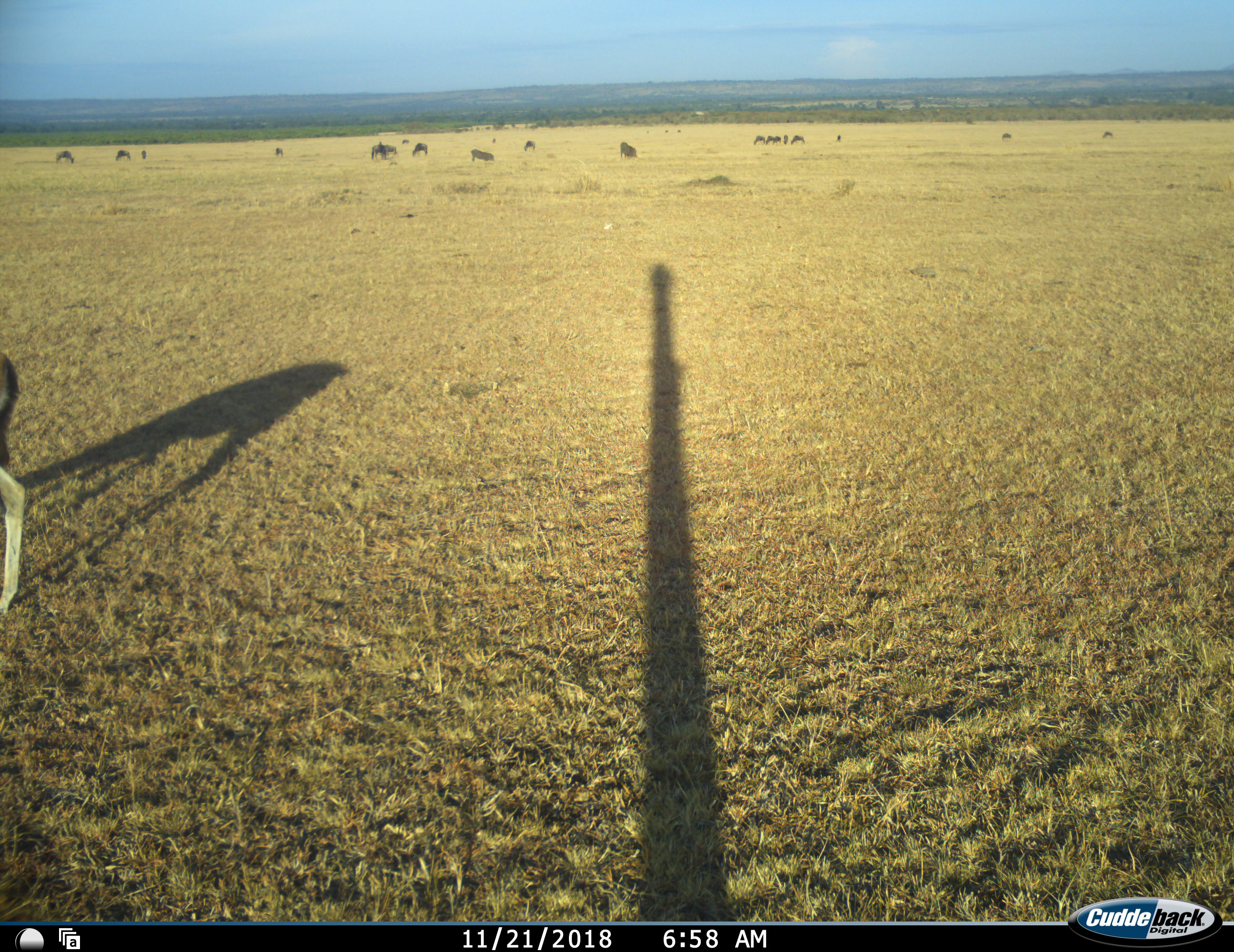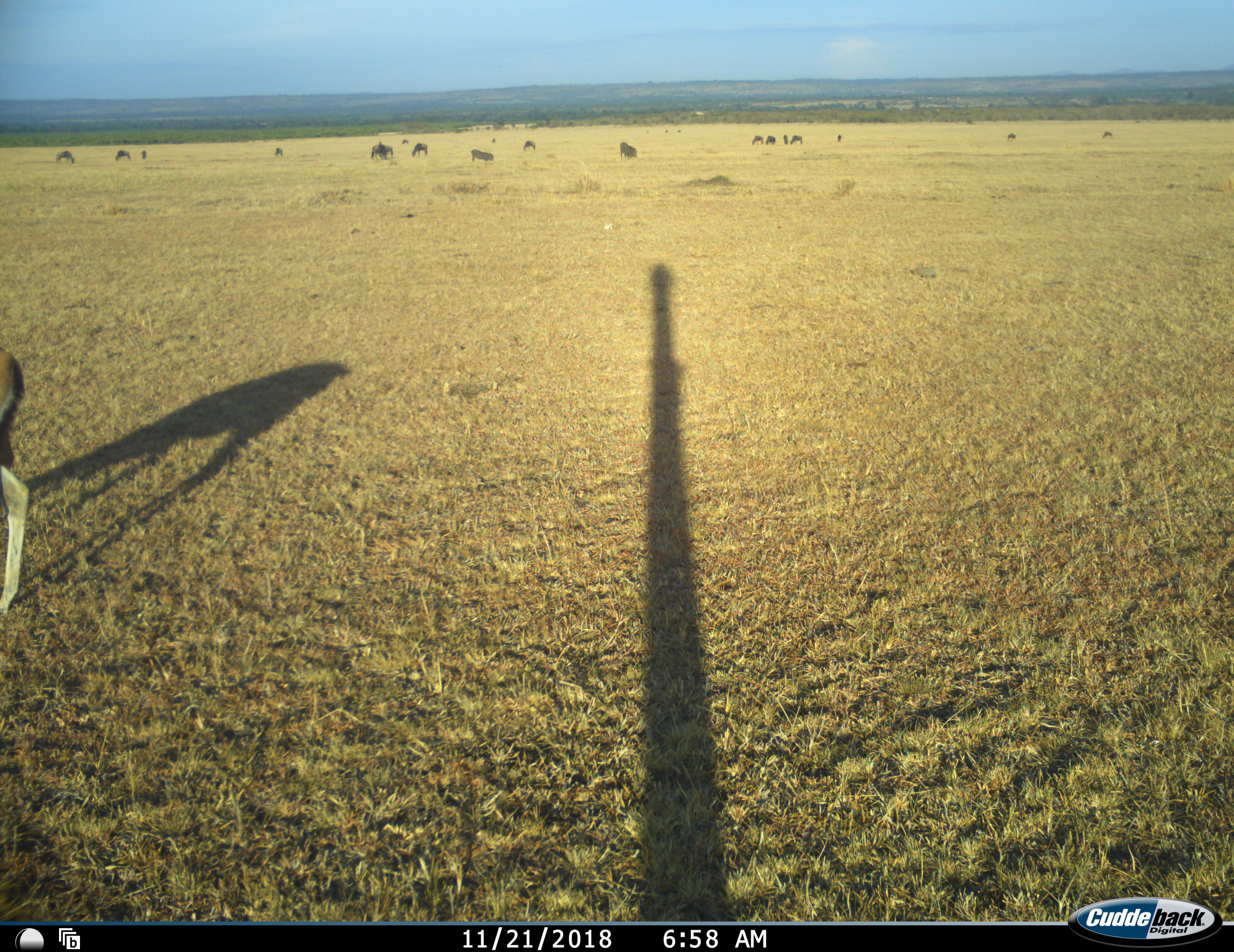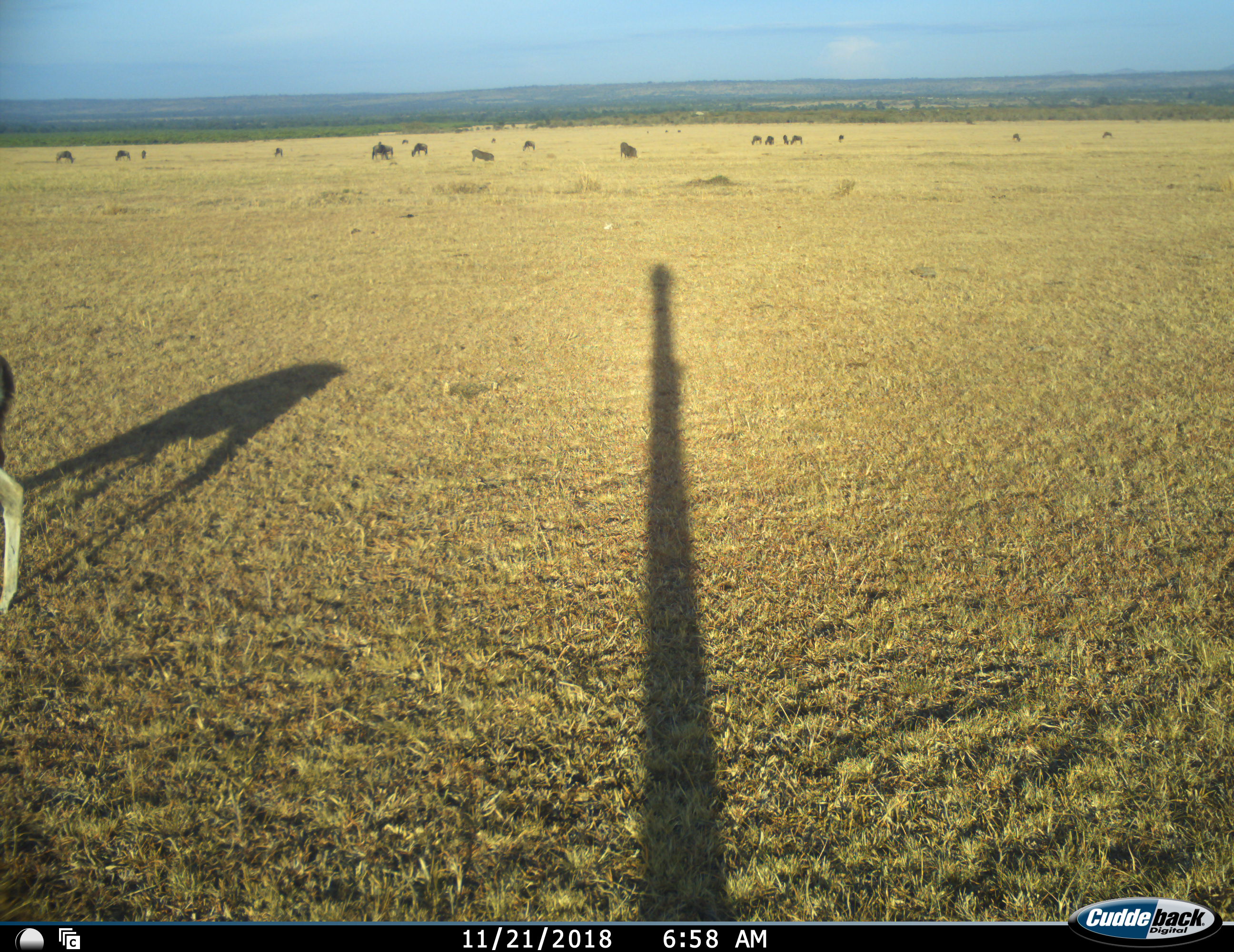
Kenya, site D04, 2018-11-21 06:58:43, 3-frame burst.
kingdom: Animalia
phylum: Chordata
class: Mammalia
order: Artiodactyla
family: Bovidae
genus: Eudorcas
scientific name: Eudorcas thomsonii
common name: thomson's gazelle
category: gazellethomsons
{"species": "gazellethomsons (thomson's gazelle) (Eudorcas thomsonii)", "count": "1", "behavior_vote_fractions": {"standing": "50%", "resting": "0%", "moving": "25%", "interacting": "0%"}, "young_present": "0%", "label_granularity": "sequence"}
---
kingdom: Animalia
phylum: Chordata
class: Mammalia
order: Artiodactyla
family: Bovidae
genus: Connochaetes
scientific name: Connochaetes taurinus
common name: common wildebeest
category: wildebeest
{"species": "wildebeest (common wildebeest) (Connochaetes taurinus)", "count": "11-50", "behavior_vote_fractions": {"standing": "33%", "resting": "17%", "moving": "50%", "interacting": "0%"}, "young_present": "0%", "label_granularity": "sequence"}